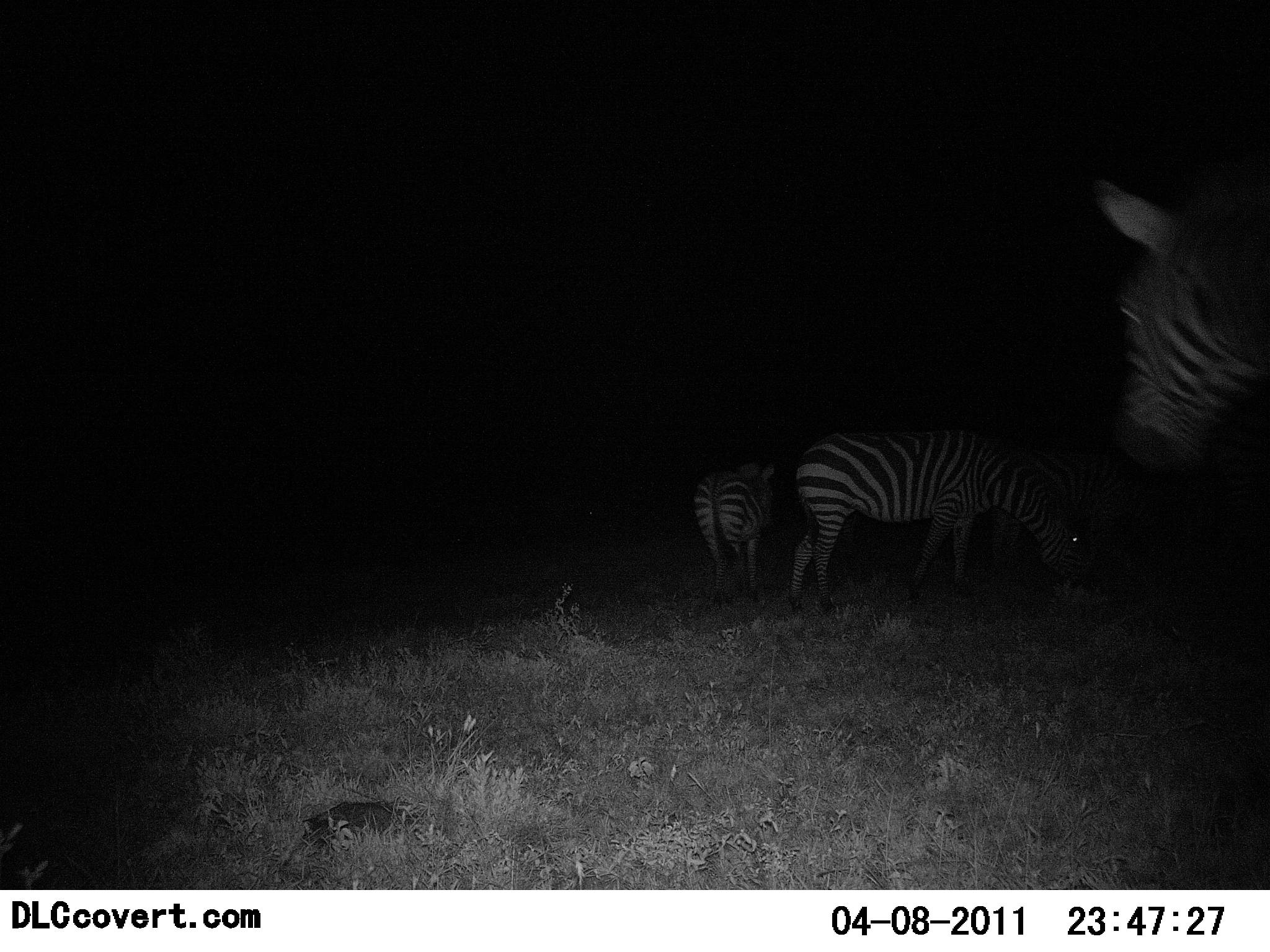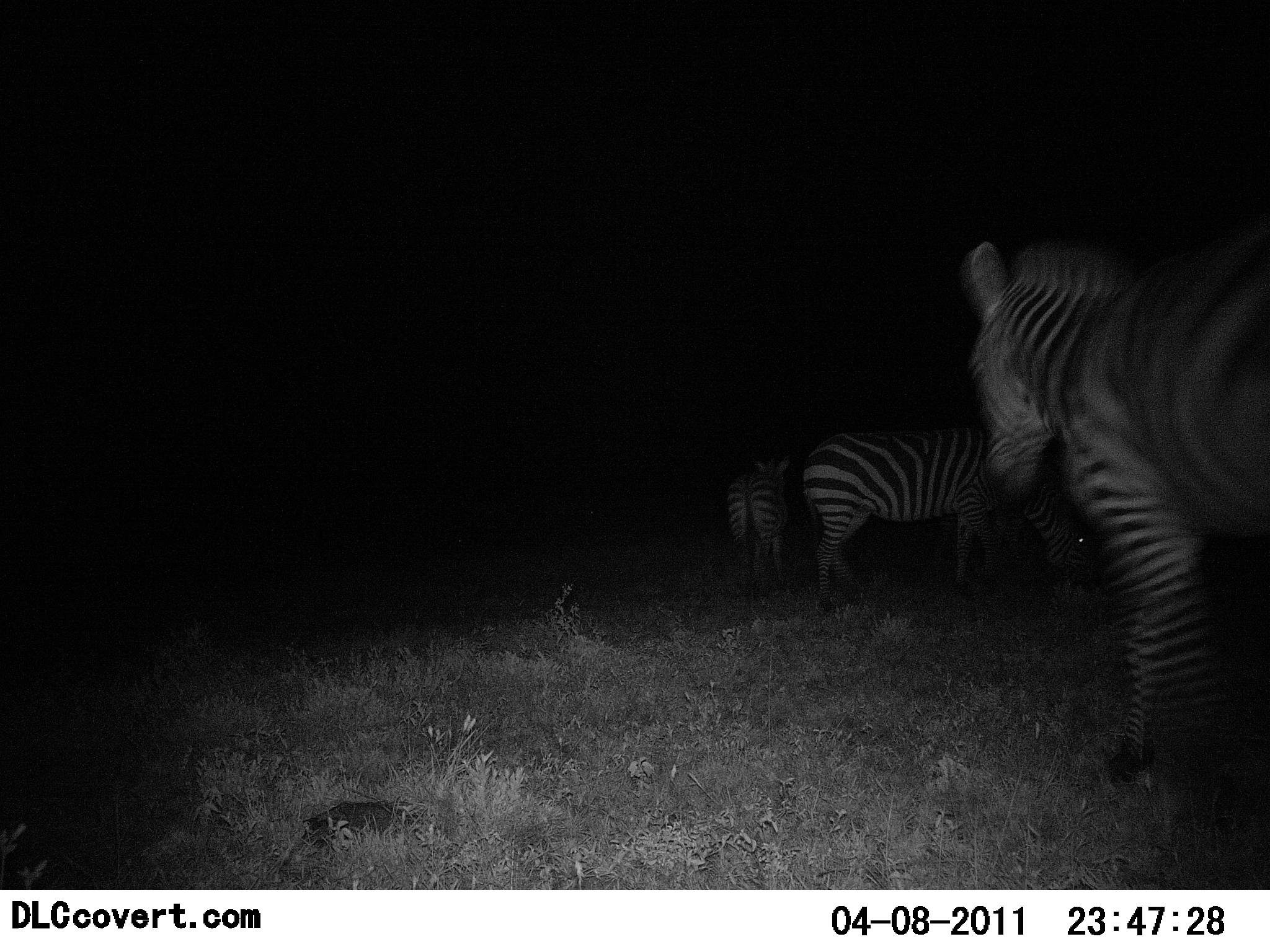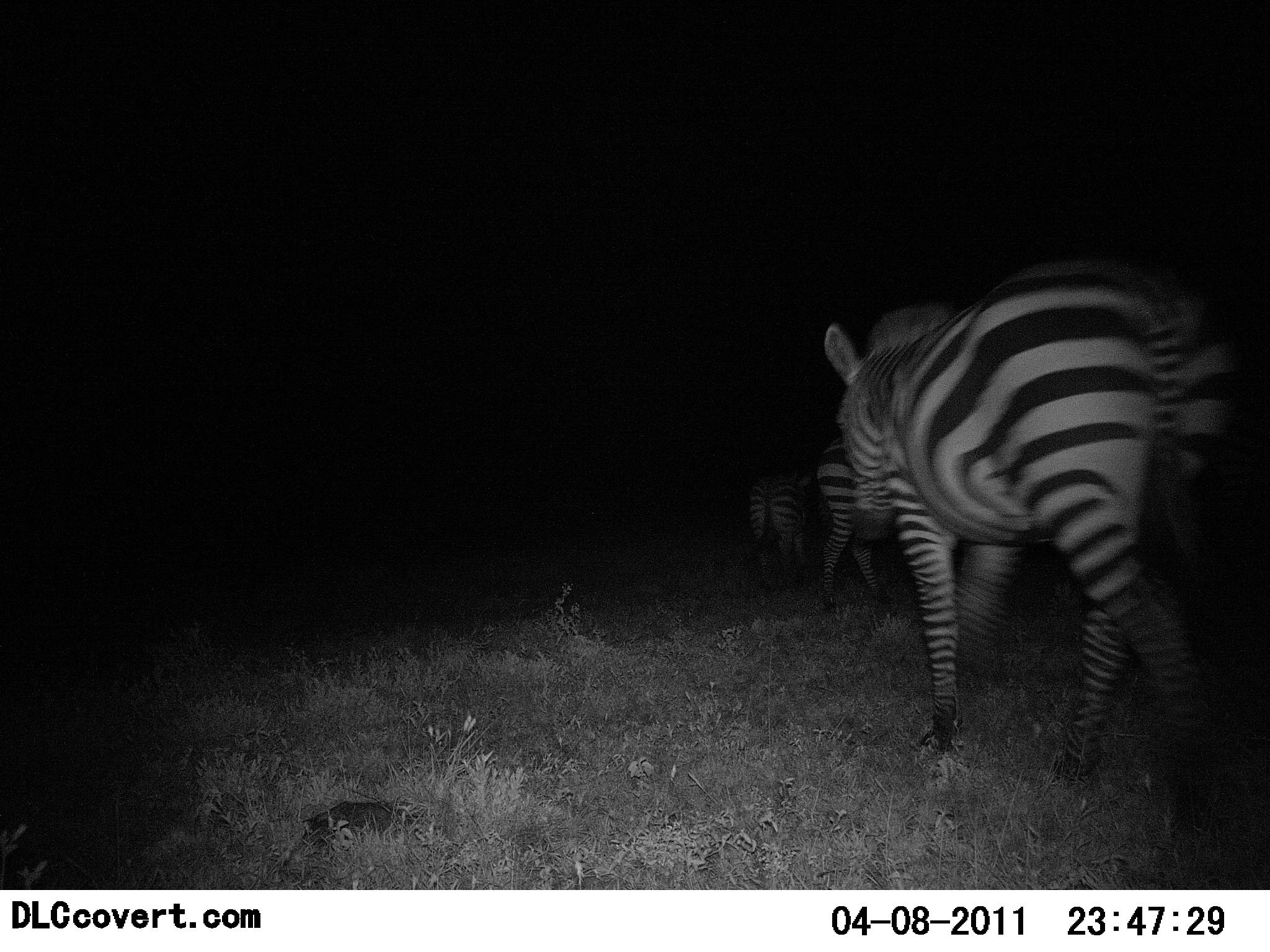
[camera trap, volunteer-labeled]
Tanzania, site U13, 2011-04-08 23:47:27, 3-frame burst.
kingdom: Animalia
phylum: Chordata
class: Mammalia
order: Perissodactyla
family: Equidae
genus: Equus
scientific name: Equus quagga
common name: plains zebra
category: zebra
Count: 3.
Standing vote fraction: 23%.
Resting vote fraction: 8%.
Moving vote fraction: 85%.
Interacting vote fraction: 0%.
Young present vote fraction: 0%.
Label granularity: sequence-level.